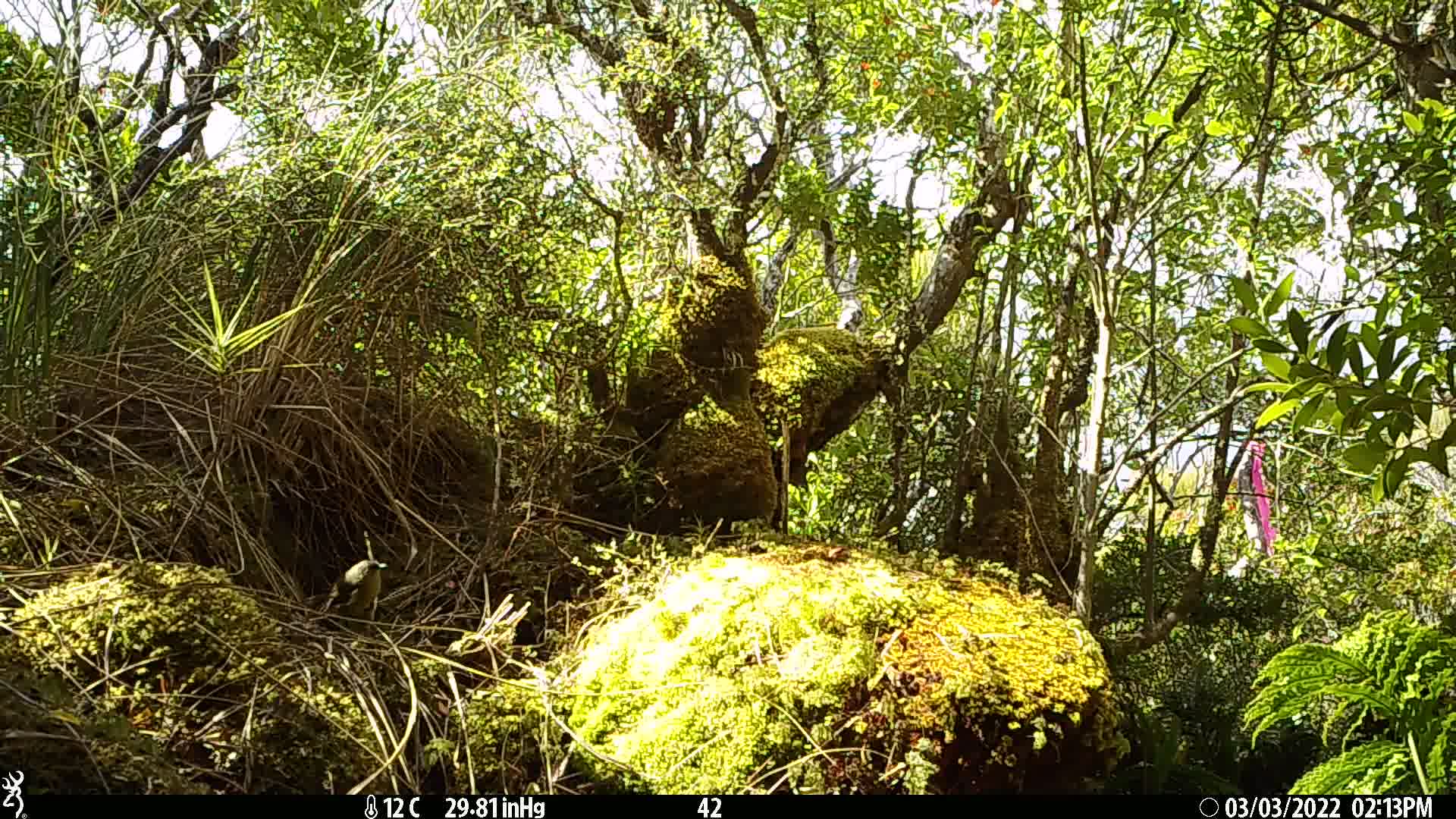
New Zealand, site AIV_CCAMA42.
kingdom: Animalia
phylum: Chordata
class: Aves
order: Passeriformes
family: Meliphagidae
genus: Anthornis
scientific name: Anthornis melanura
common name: new zealand bellbird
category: bellbird